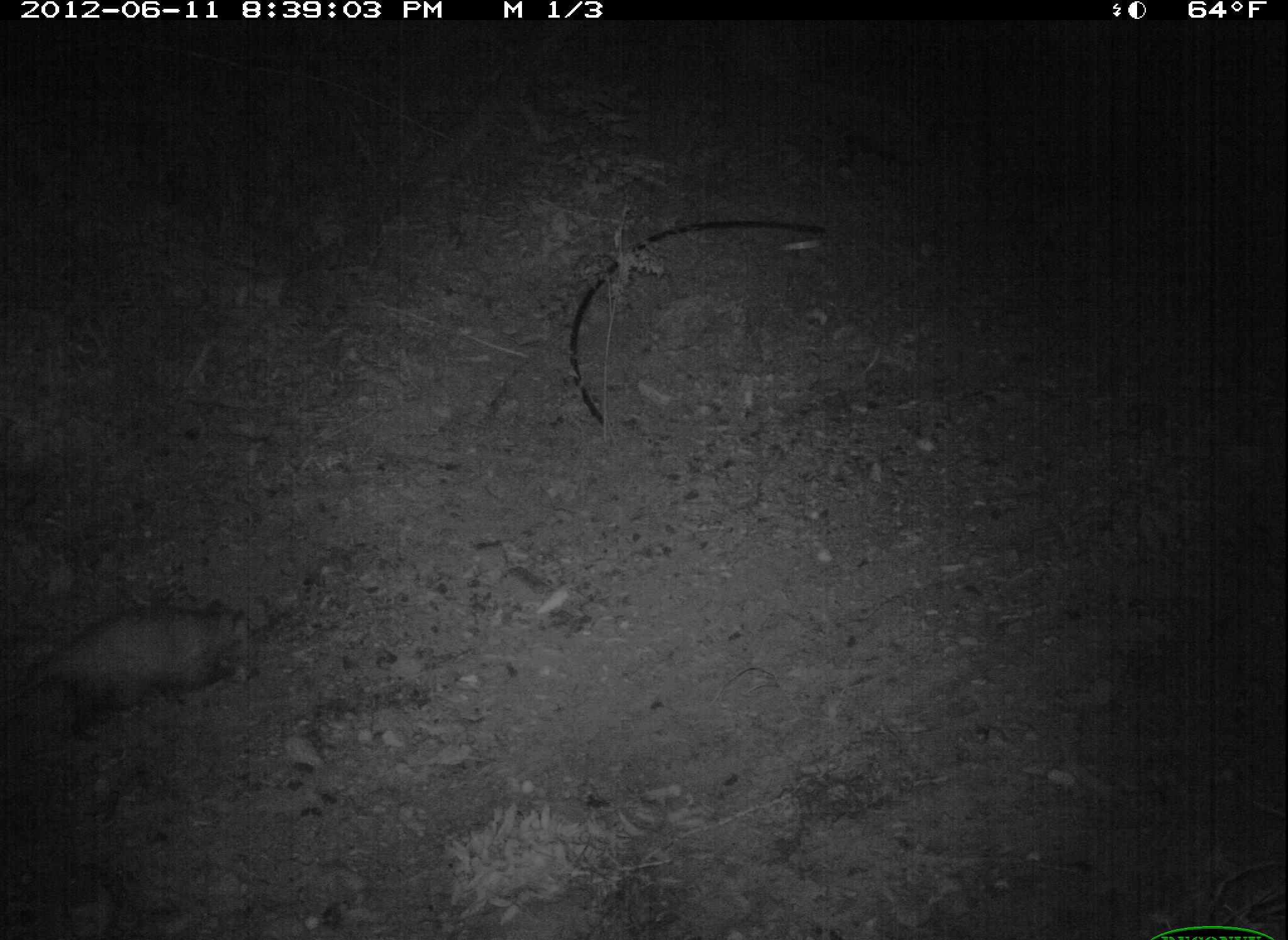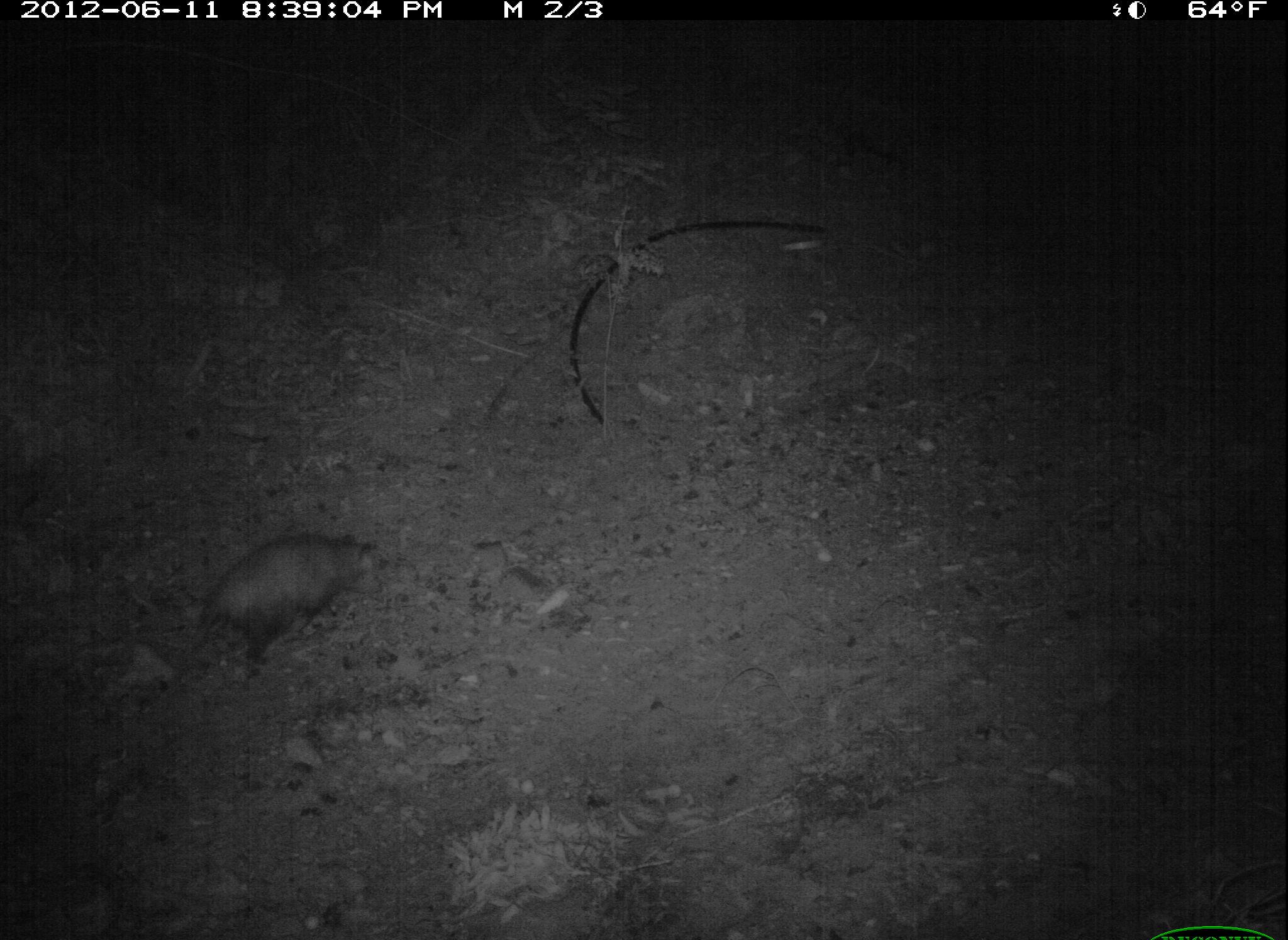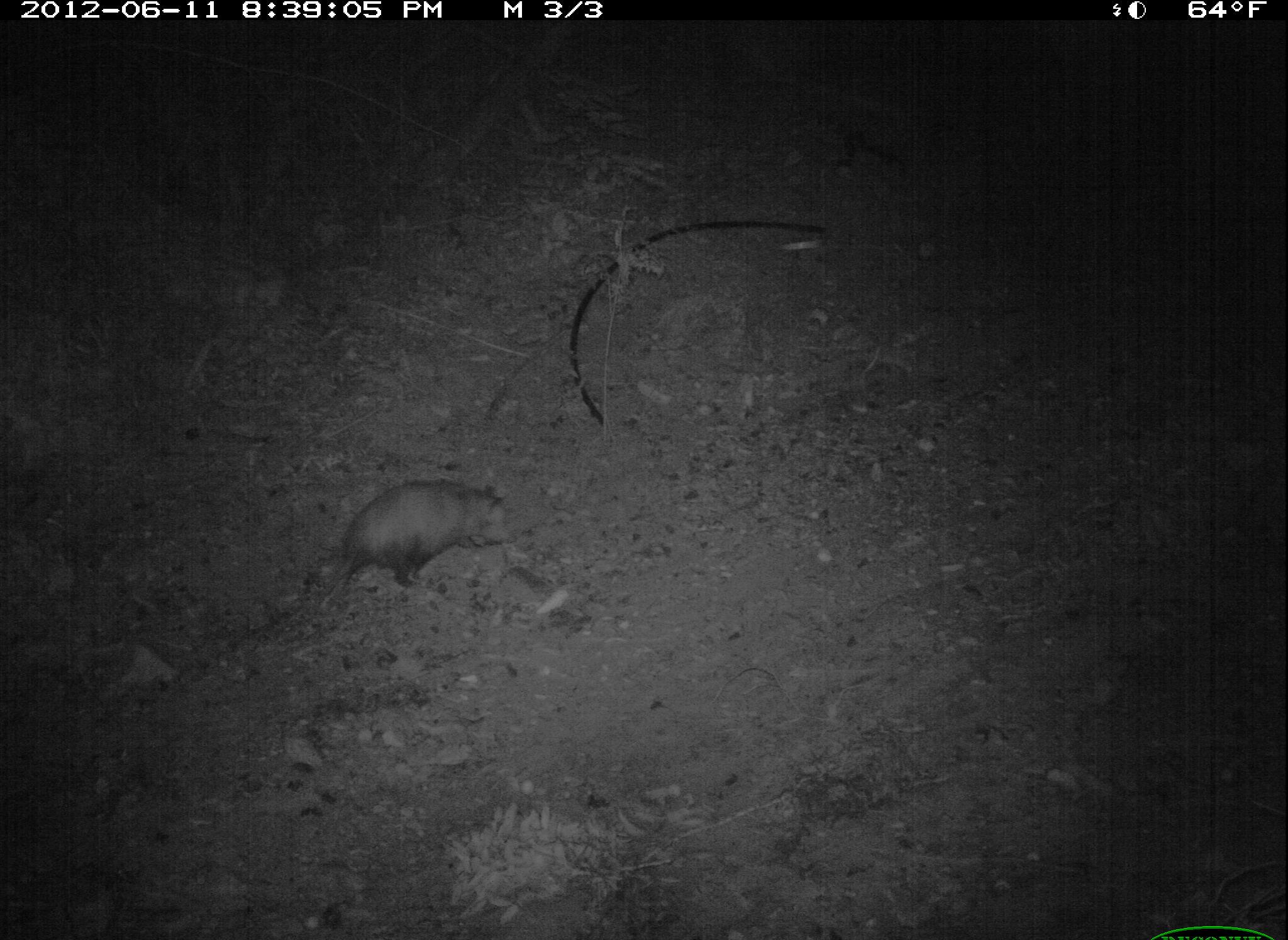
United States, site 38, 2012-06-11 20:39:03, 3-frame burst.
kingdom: Animalia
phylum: Chordata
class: Mammalia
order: Didelphimorphia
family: Didelphidae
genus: Didelphis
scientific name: Didelphis virginiana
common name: virginia opossum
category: opossum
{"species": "opossum (virginia opossum) (Didelphis virginiana)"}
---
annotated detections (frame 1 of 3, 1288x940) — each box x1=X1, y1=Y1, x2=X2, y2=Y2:
opossum: x1=0, y1=599, x2=262, y2=743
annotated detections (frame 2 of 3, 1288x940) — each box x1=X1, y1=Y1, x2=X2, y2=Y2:
opossum: x1=163, y1=517, x2=398, y2=678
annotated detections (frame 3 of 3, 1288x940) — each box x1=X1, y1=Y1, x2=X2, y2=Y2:
opossum: x1=308, y1=467, x2=526, y2=615